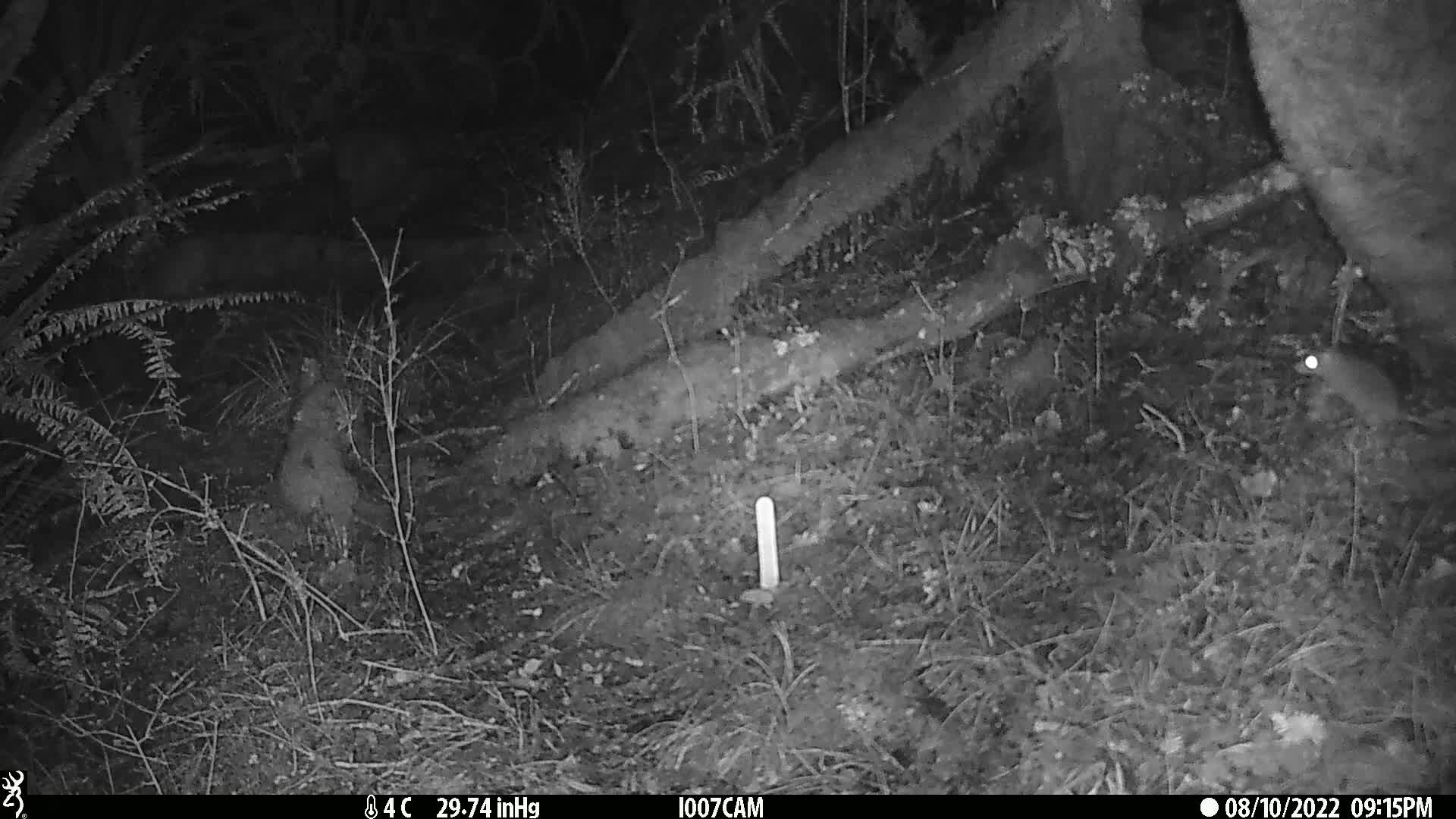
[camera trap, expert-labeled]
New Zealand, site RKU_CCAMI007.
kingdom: Animalia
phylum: Chordata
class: Mammalia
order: Rodentia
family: Muridae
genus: Rattus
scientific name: Rattus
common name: rat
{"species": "rat (Rattus)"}